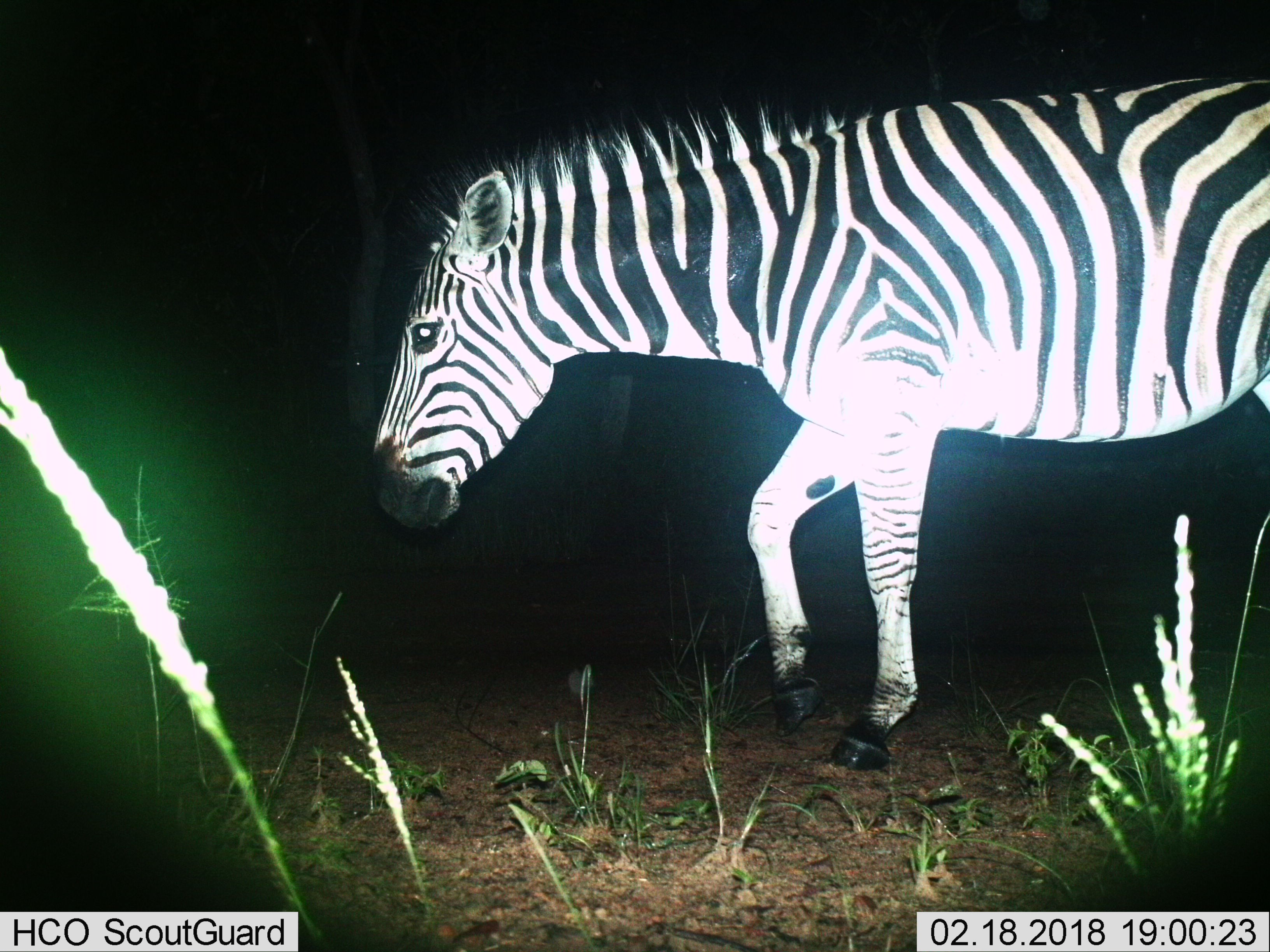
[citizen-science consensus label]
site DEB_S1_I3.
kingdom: Animalia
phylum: Chordata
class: Mammalia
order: Perissodactyla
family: Equidae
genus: Equus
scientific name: Equus quagga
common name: plains zebra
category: zebraplains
Zebraplains (plains zebra) (Equus quagga), count 1. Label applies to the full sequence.